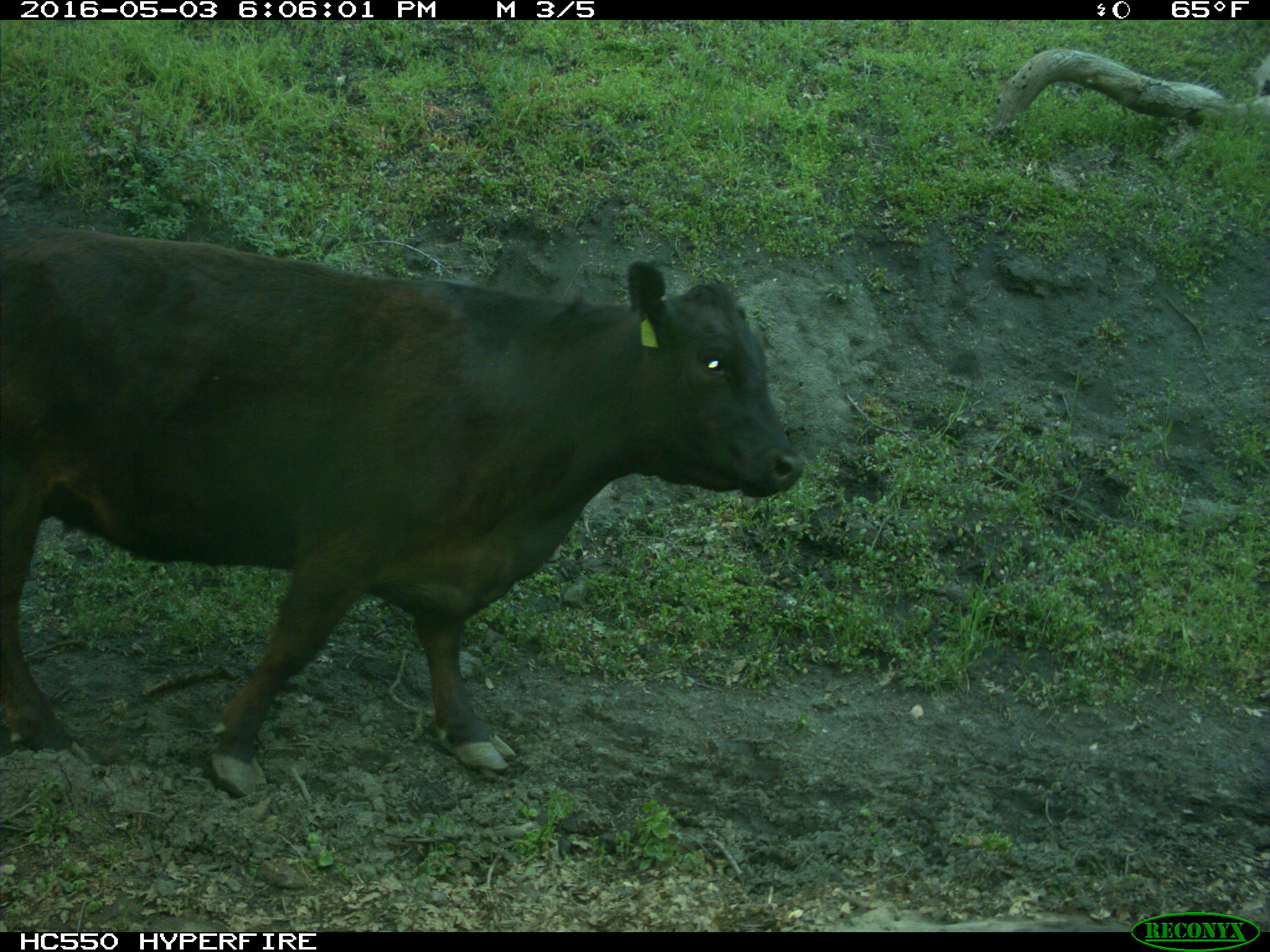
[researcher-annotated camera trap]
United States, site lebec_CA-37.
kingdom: Animalia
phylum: Chordata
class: Mammalia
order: Artiodactyla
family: Bovidae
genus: Bos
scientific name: Bos taurus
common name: domestic cow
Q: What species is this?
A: Bos taurus (domestic cow).